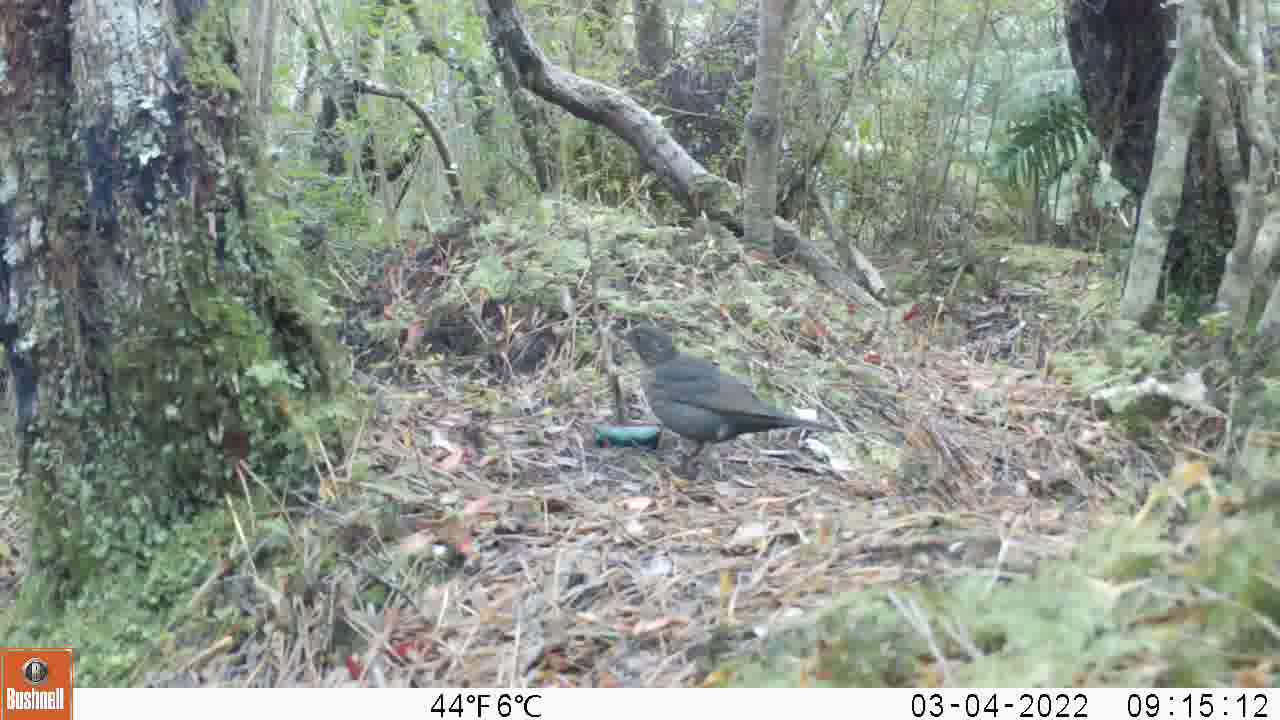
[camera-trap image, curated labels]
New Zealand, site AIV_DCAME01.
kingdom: Animalia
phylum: Chordata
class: Aves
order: Passeriformes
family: Turdidae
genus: Turdus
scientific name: Turdus merula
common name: eurasian blackbird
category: blackbird